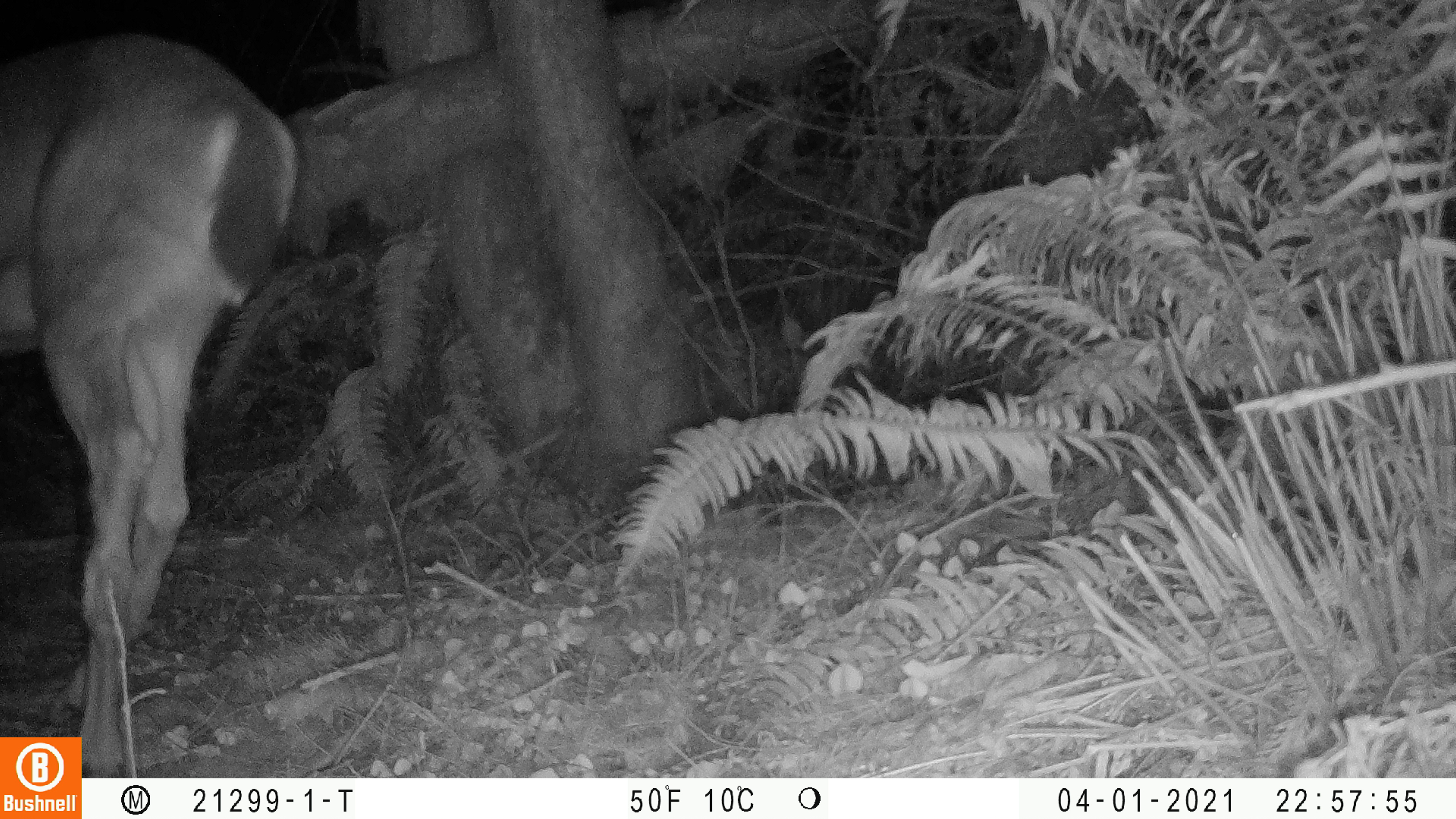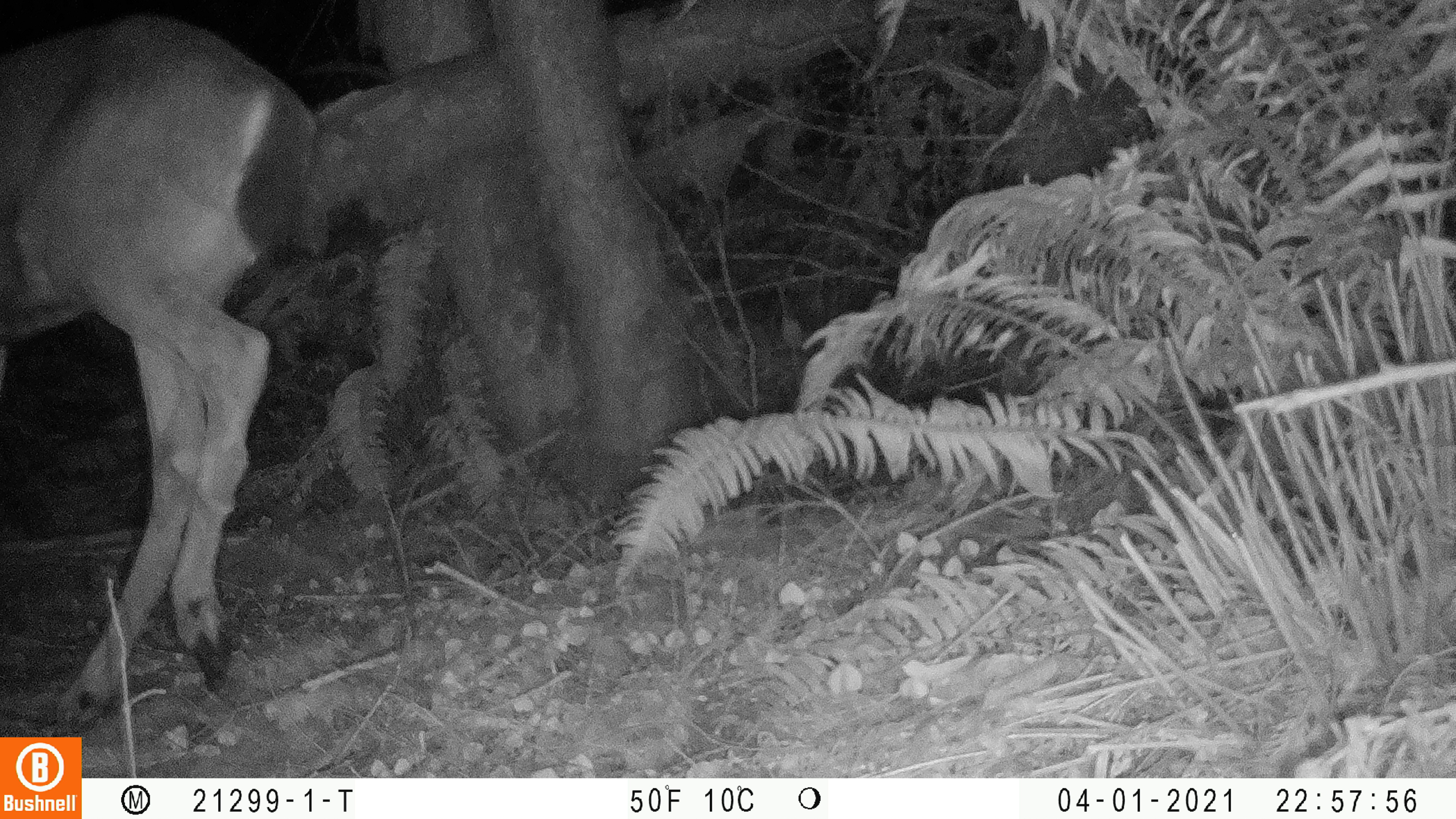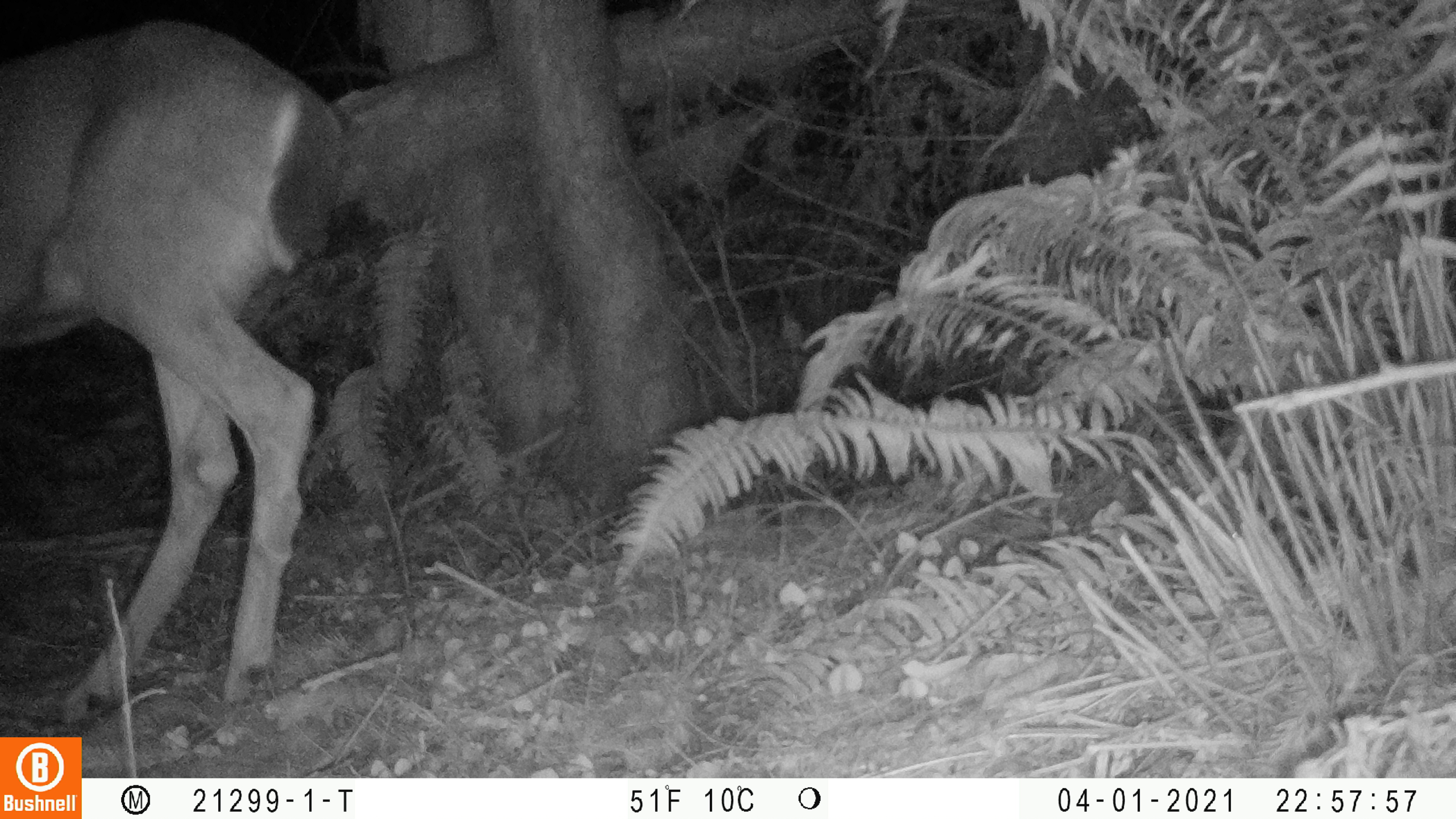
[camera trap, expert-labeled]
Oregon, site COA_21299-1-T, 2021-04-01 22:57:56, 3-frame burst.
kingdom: Animalia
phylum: Chordata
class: Mammalia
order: Artiodactyla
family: Cervidae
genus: Odocoileus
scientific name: Odocoileus hemionus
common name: black-tailed deer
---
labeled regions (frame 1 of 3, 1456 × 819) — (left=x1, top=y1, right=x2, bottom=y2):
black-tailed deer: (left=3, top=28, right=304, bottom=734)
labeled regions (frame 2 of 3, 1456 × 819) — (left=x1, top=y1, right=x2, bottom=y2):
black-tailed deer: (left=2, top=9, right=328, bottom=730)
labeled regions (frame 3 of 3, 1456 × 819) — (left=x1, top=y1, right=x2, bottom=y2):
black-tailed deer: (left=0, top=22, right=349, bottom=728)